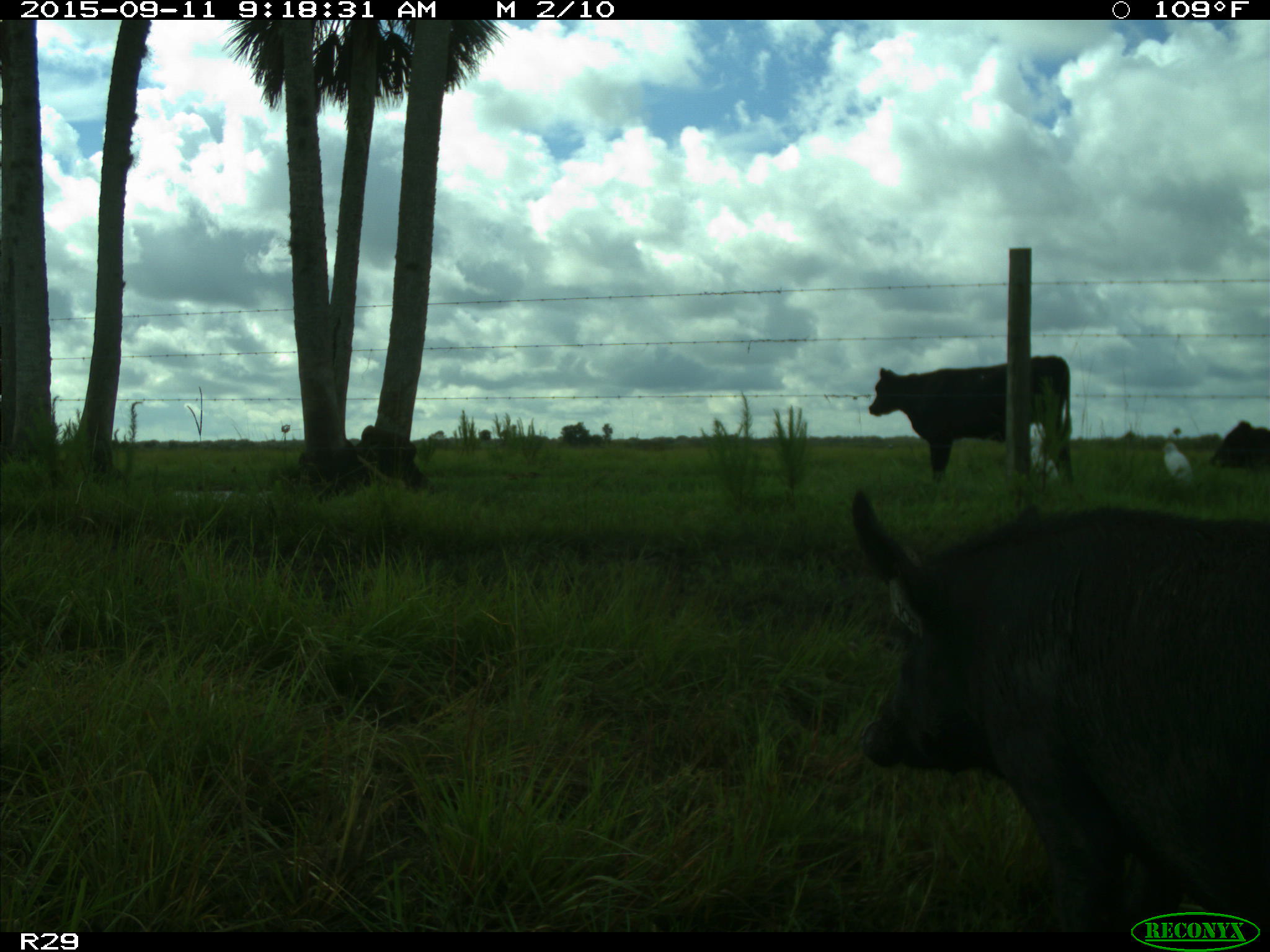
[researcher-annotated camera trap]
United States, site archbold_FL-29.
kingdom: Animalia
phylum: Chordata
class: Mammalia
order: Artiodactyla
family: Suidae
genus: Sus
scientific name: Sus scrofa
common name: wild boar